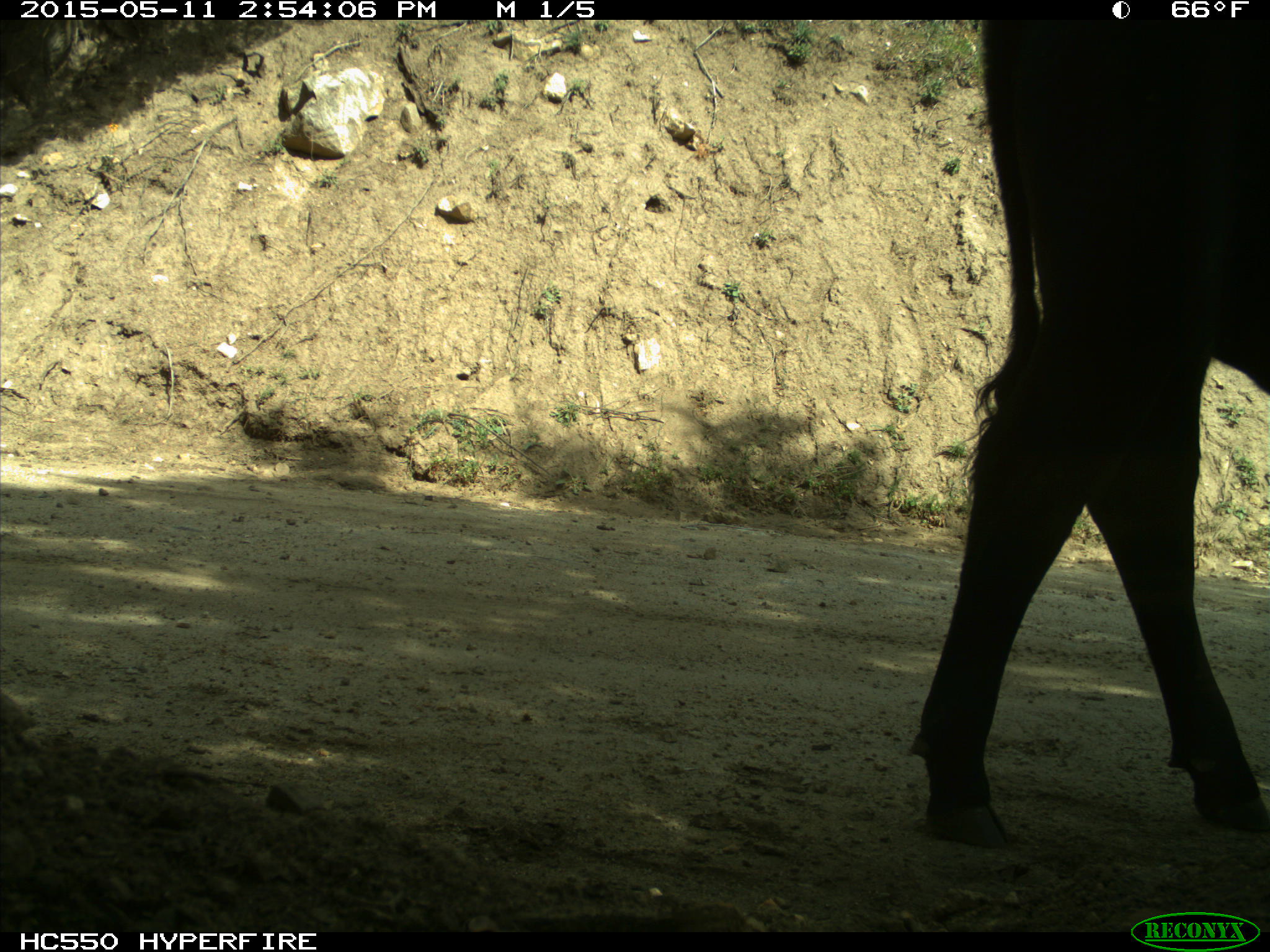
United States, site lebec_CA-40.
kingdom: Animalia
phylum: Chordata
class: Mammalia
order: Artiodactyla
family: Bovidae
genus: Bos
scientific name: Bos taurus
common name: domestic cow